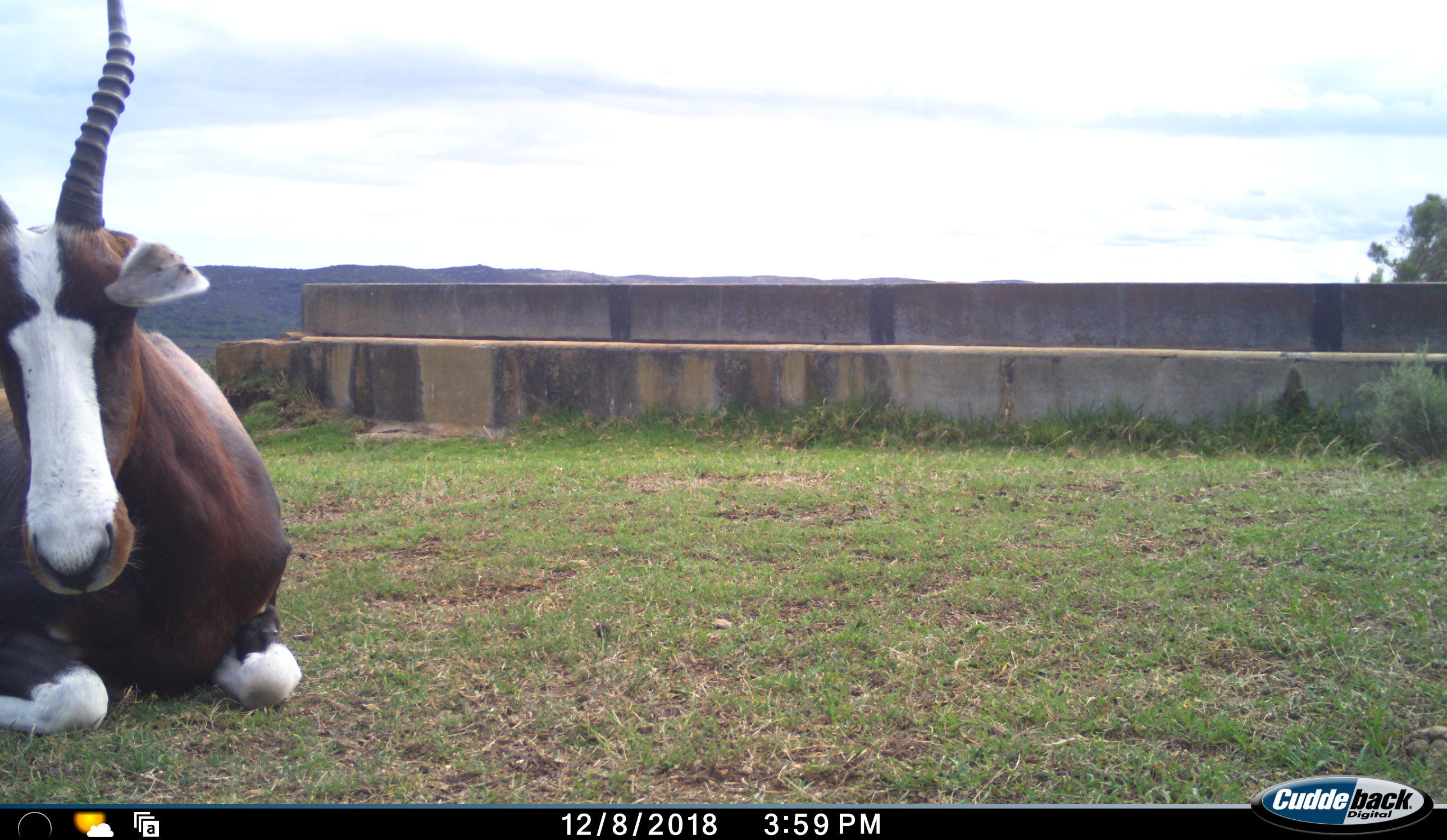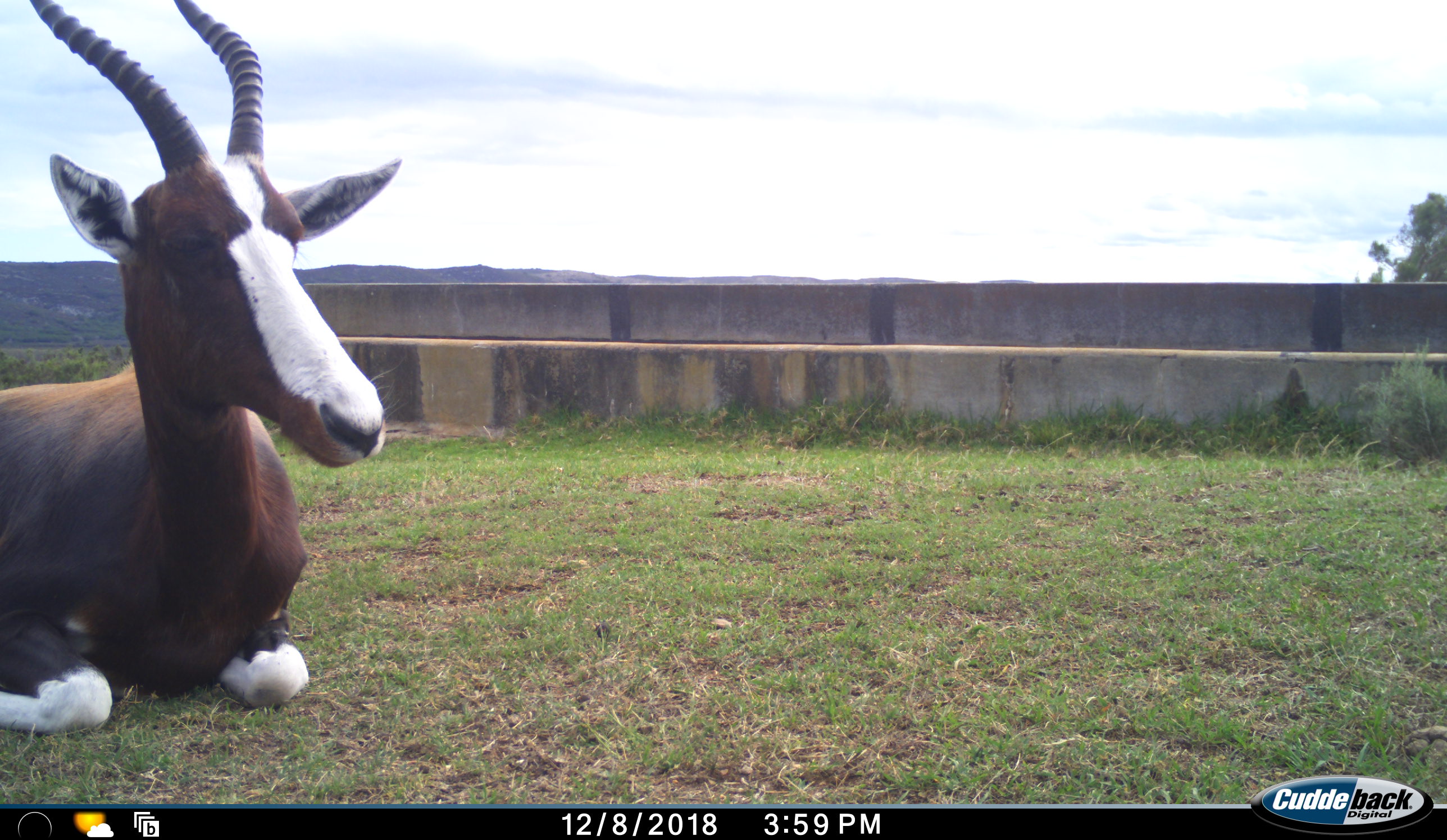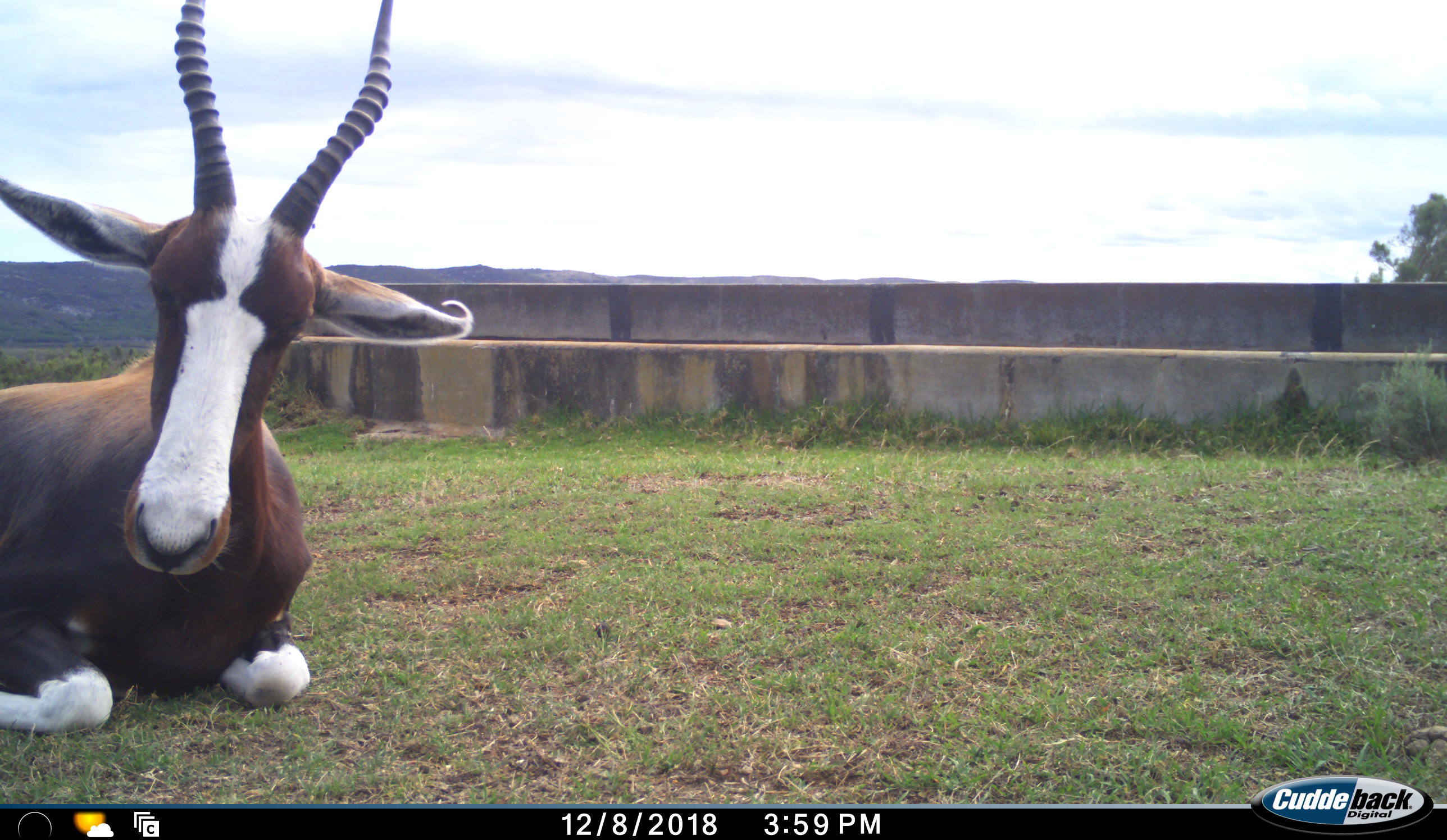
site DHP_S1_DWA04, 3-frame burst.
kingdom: Animalia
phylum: Chordata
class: Mammalia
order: Artiodactyla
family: Bovidae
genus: Damaliscus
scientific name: Damaliscus pygargus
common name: bontebok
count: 1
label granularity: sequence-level